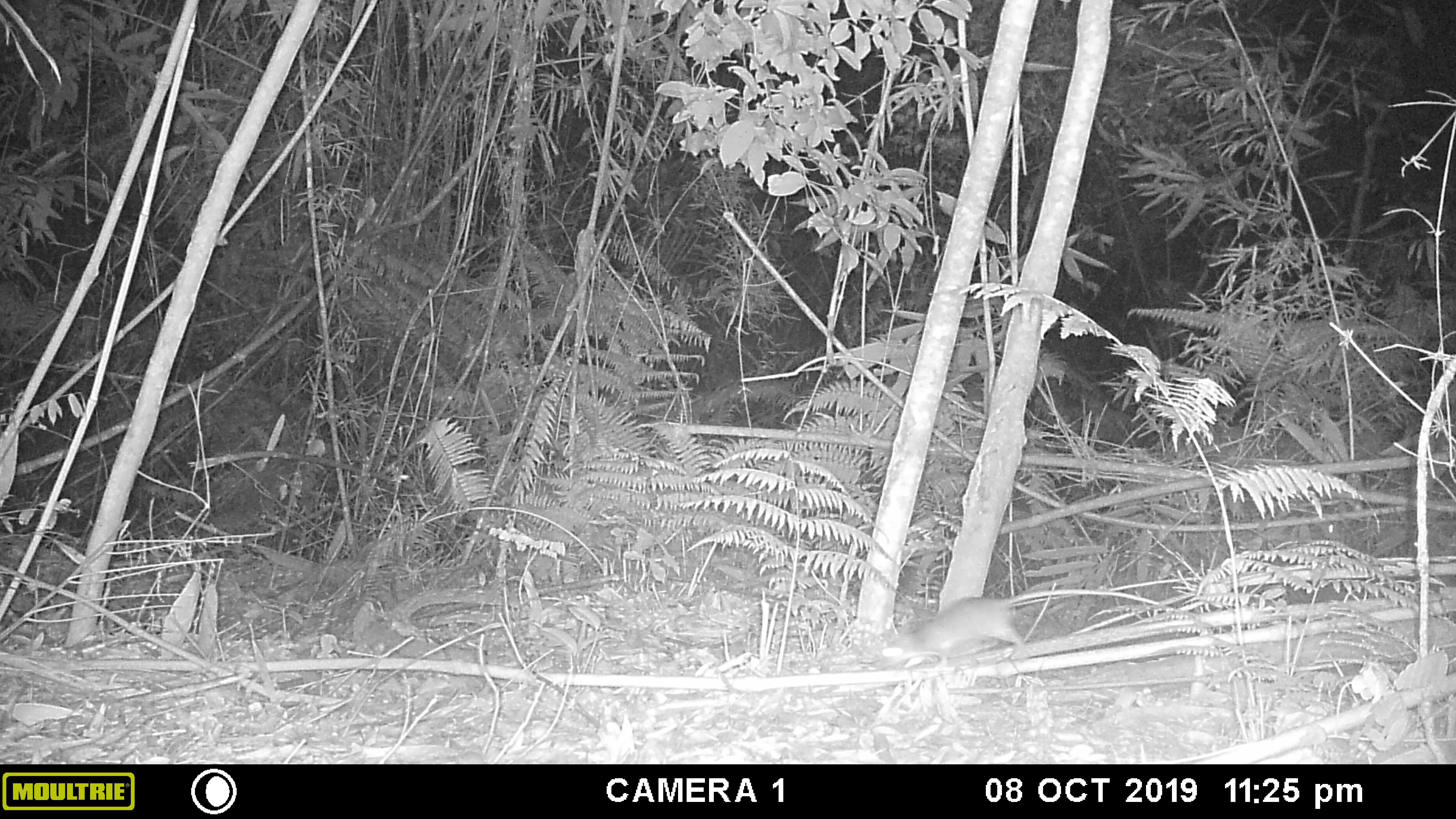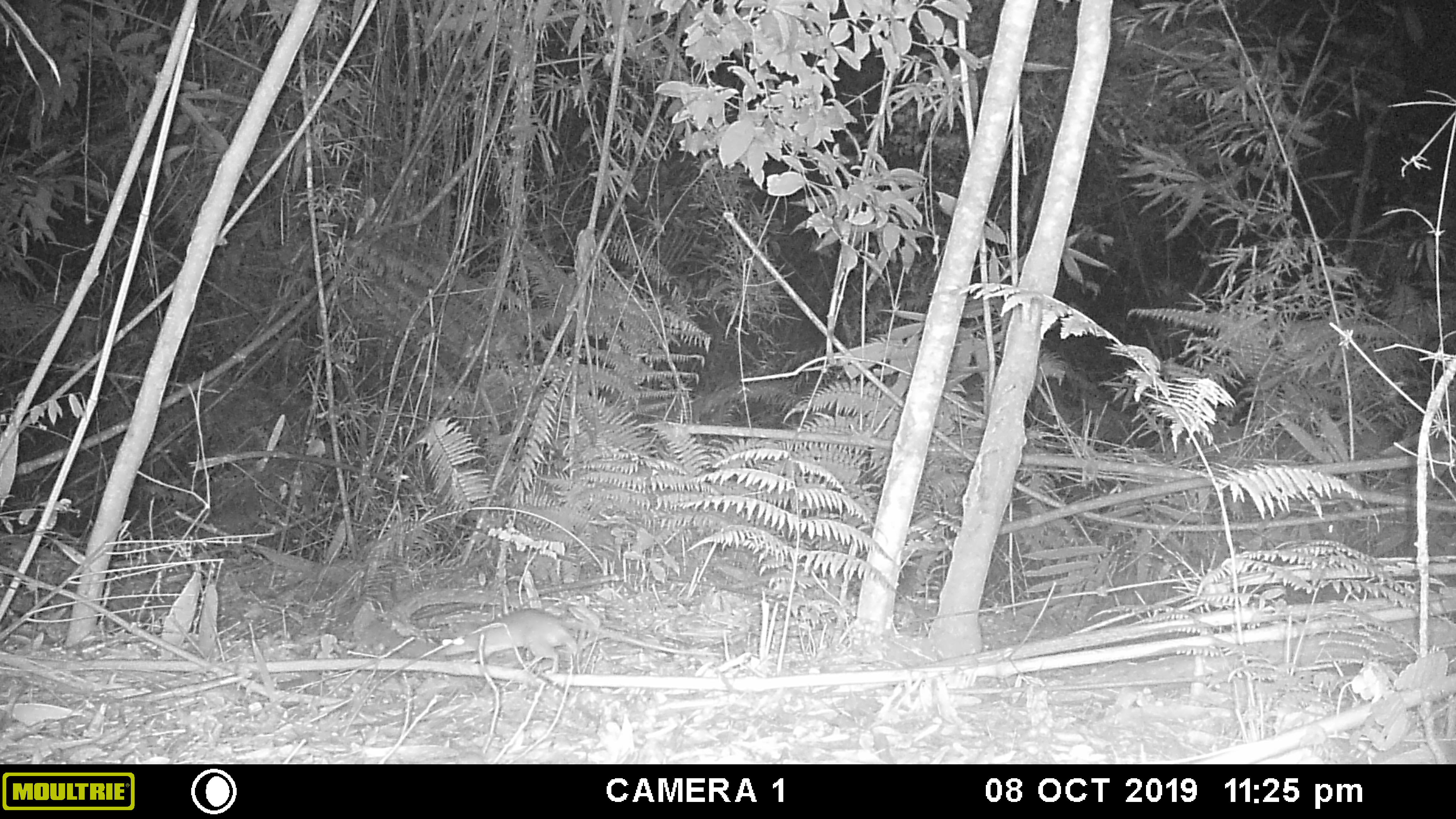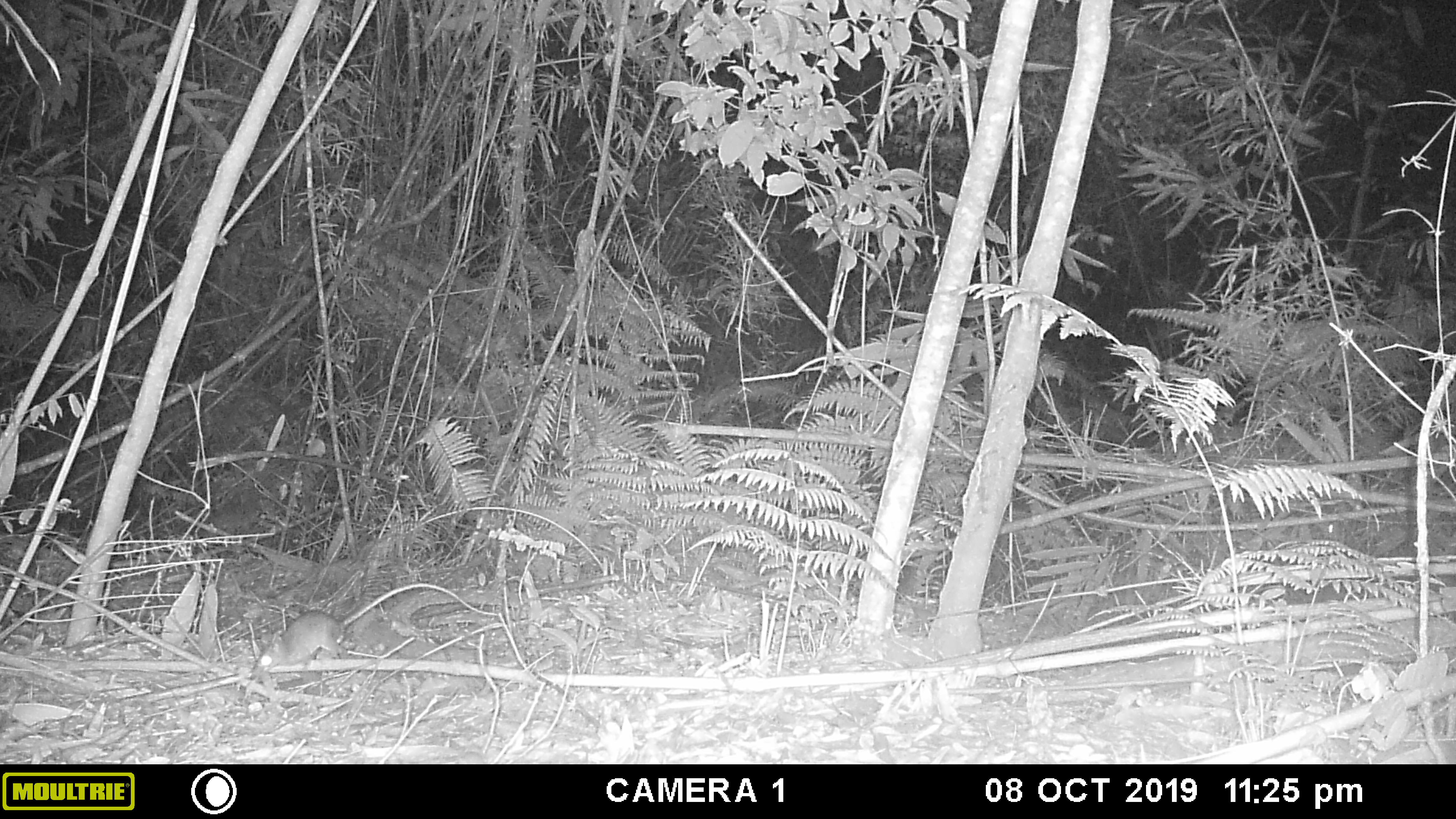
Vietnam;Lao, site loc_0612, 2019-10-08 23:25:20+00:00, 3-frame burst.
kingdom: Animalia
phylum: Chordata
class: Mammalia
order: Rodentia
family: Muridae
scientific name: Muridae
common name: old-world mice and rats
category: unidentified murid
Unidentified murid (old-world mice and rats) (Muridae). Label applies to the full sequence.